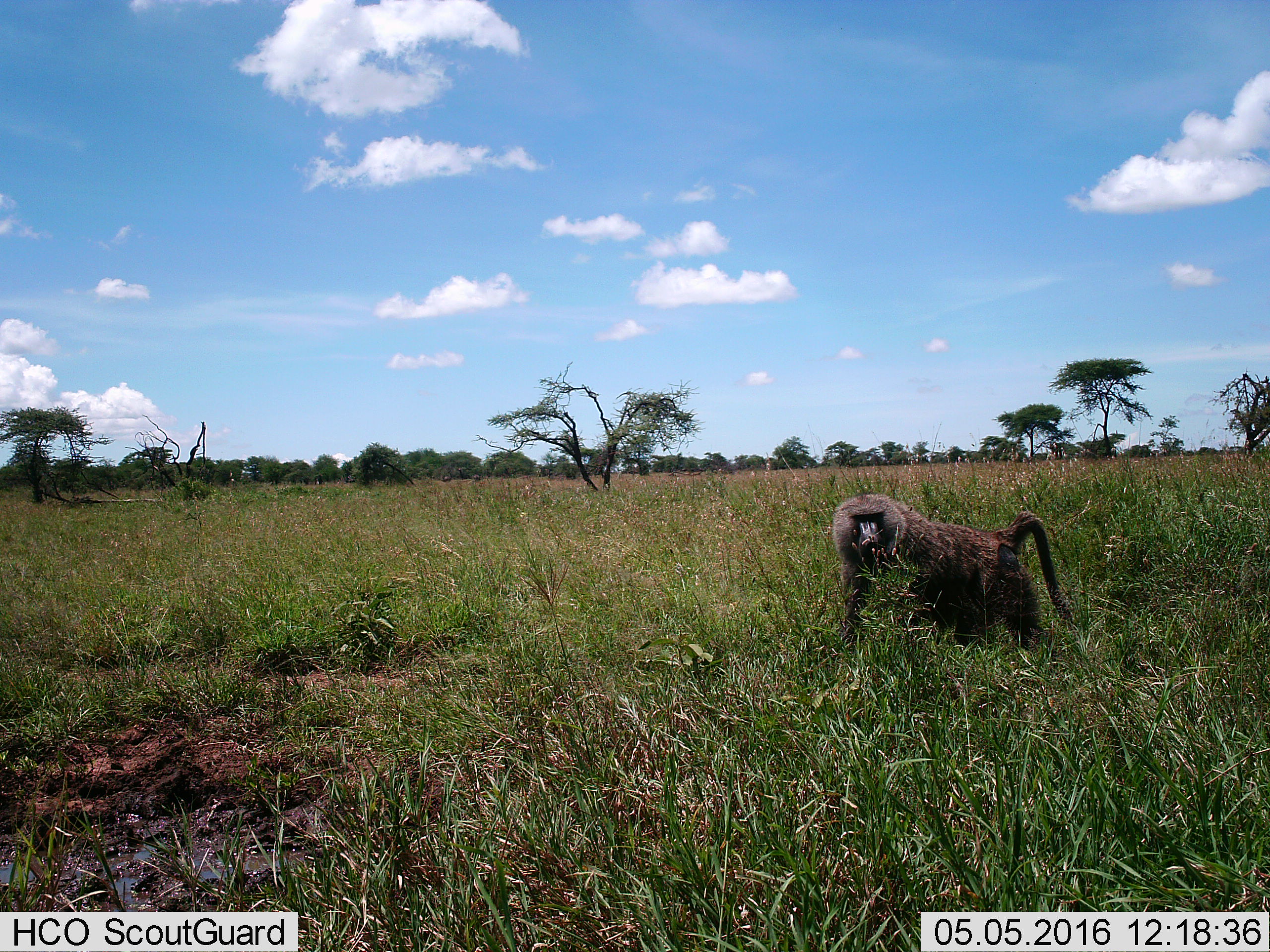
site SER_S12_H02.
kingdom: Animalia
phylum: Chordata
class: Mammalia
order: Primates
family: Cercopithecidae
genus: Papio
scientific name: Papio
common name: baboon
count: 1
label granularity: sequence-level